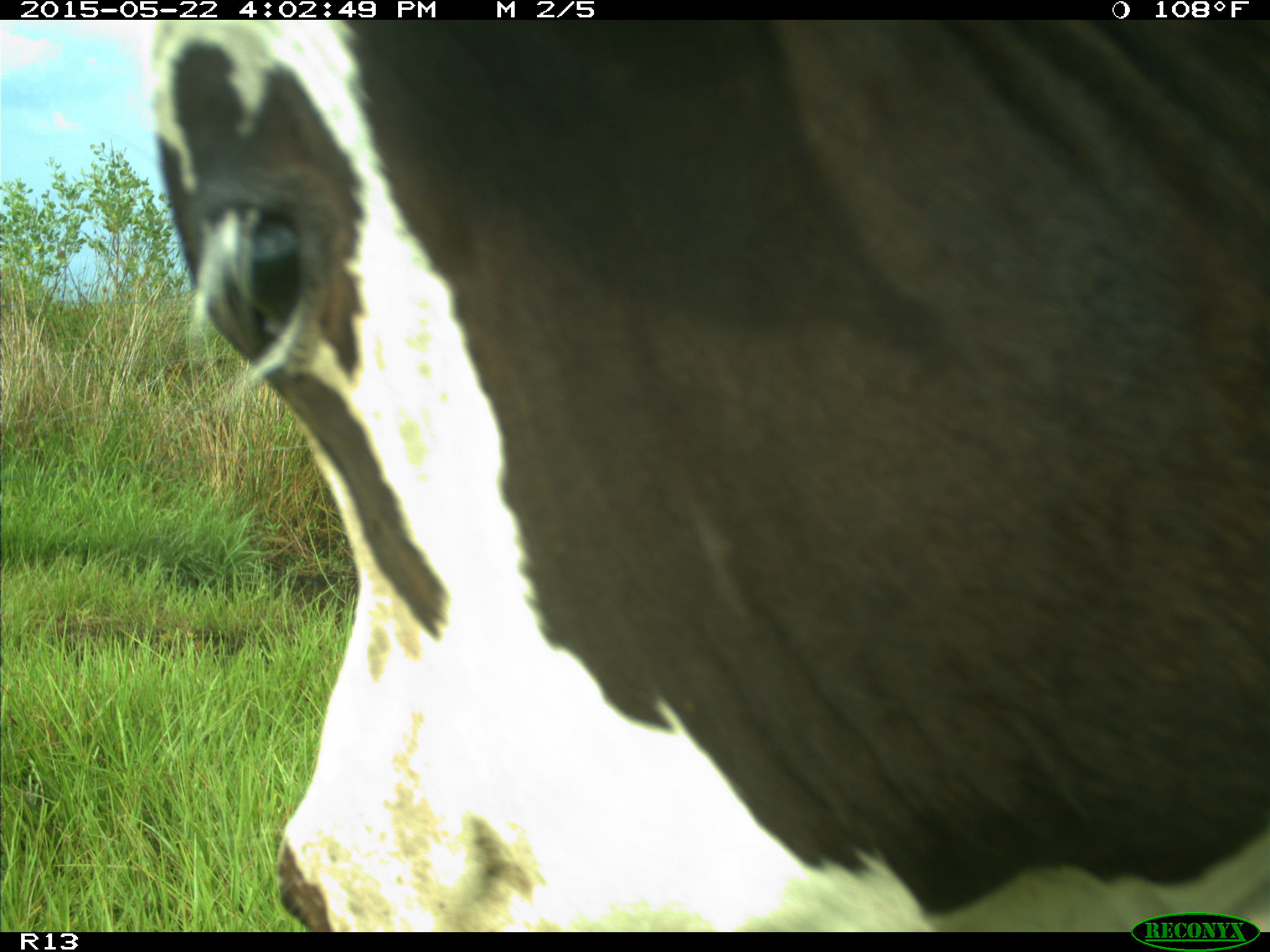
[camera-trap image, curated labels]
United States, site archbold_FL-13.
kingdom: Animalia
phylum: Chordata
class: Mammalia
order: Artiodactyla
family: Bovidae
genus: Bos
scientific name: Bos taurus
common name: domestic cow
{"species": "Bos taurus (domestic cow)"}